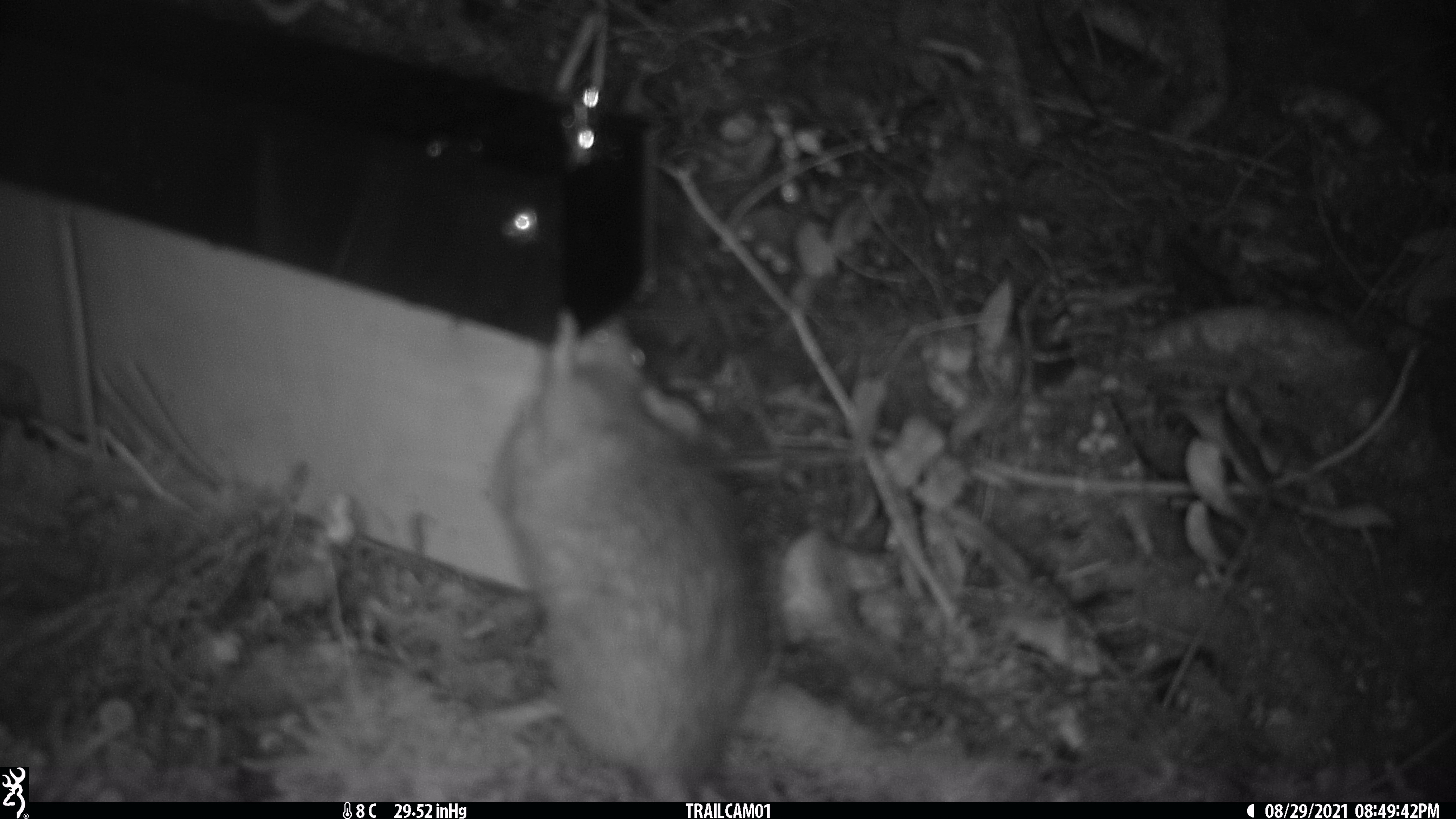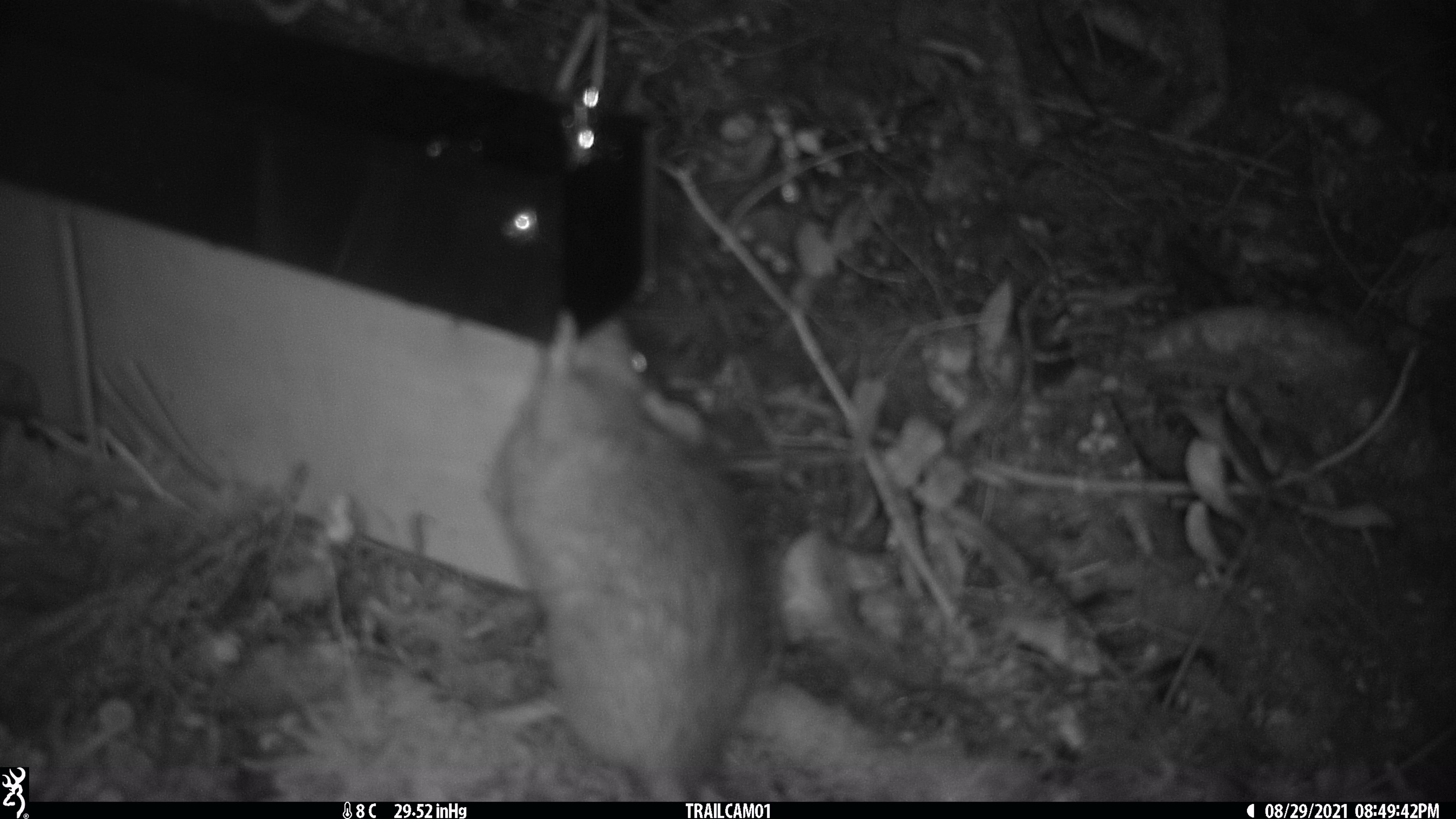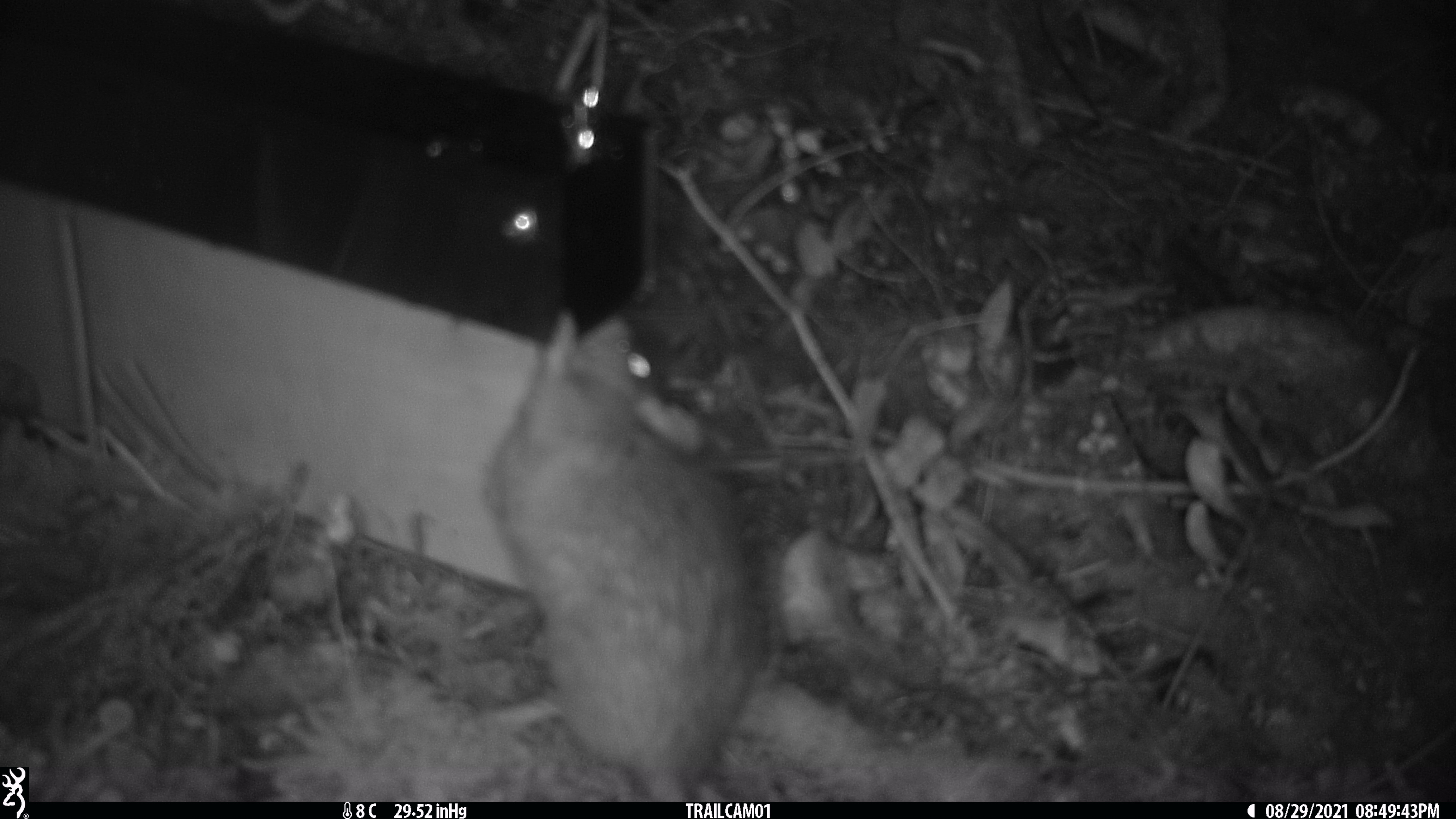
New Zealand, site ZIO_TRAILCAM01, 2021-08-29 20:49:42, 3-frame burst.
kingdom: Animalia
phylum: Chordata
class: Mammalia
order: Rodentia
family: Muridae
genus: Rattus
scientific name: Rattus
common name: rat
Rat (Rattus).